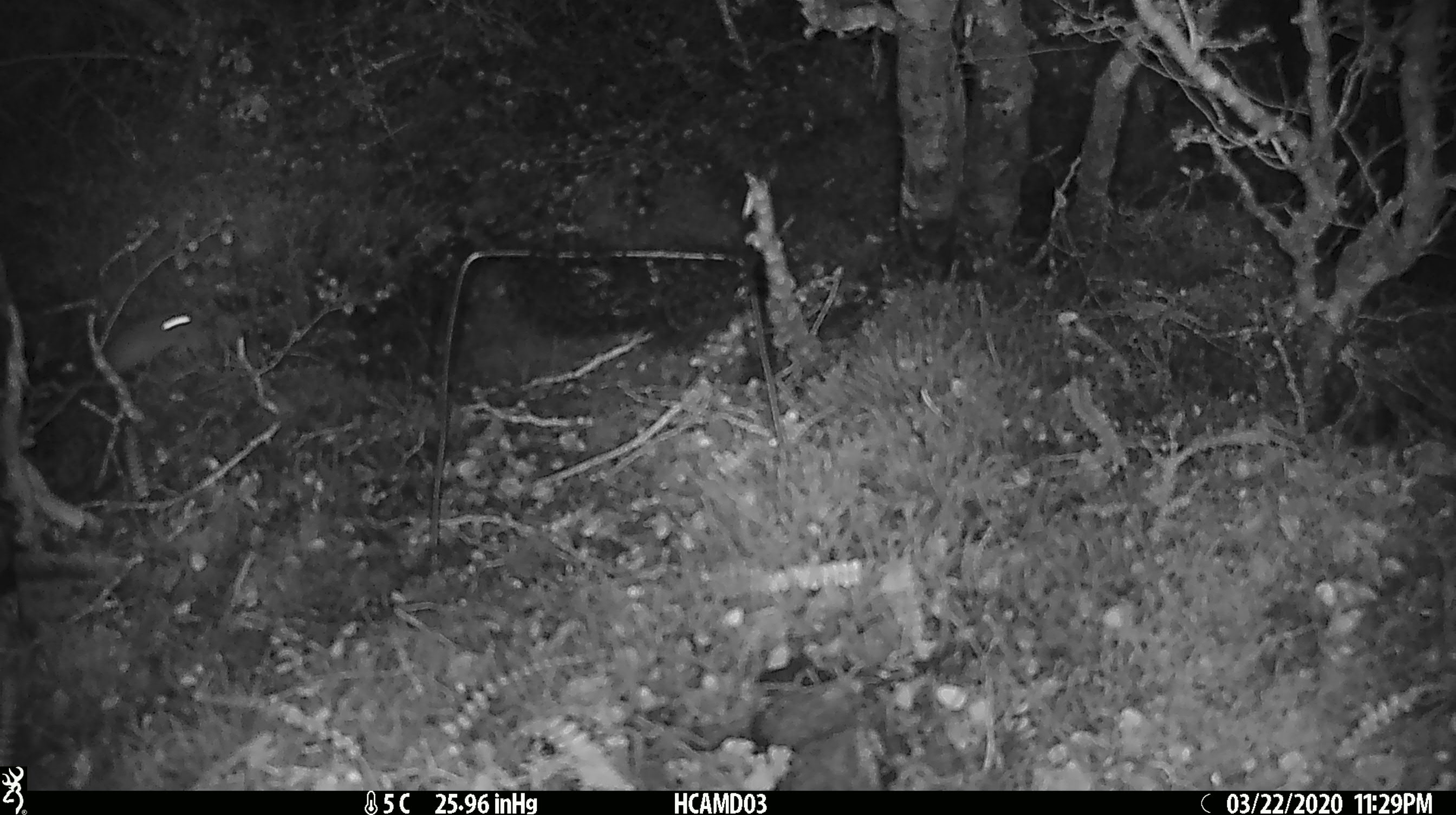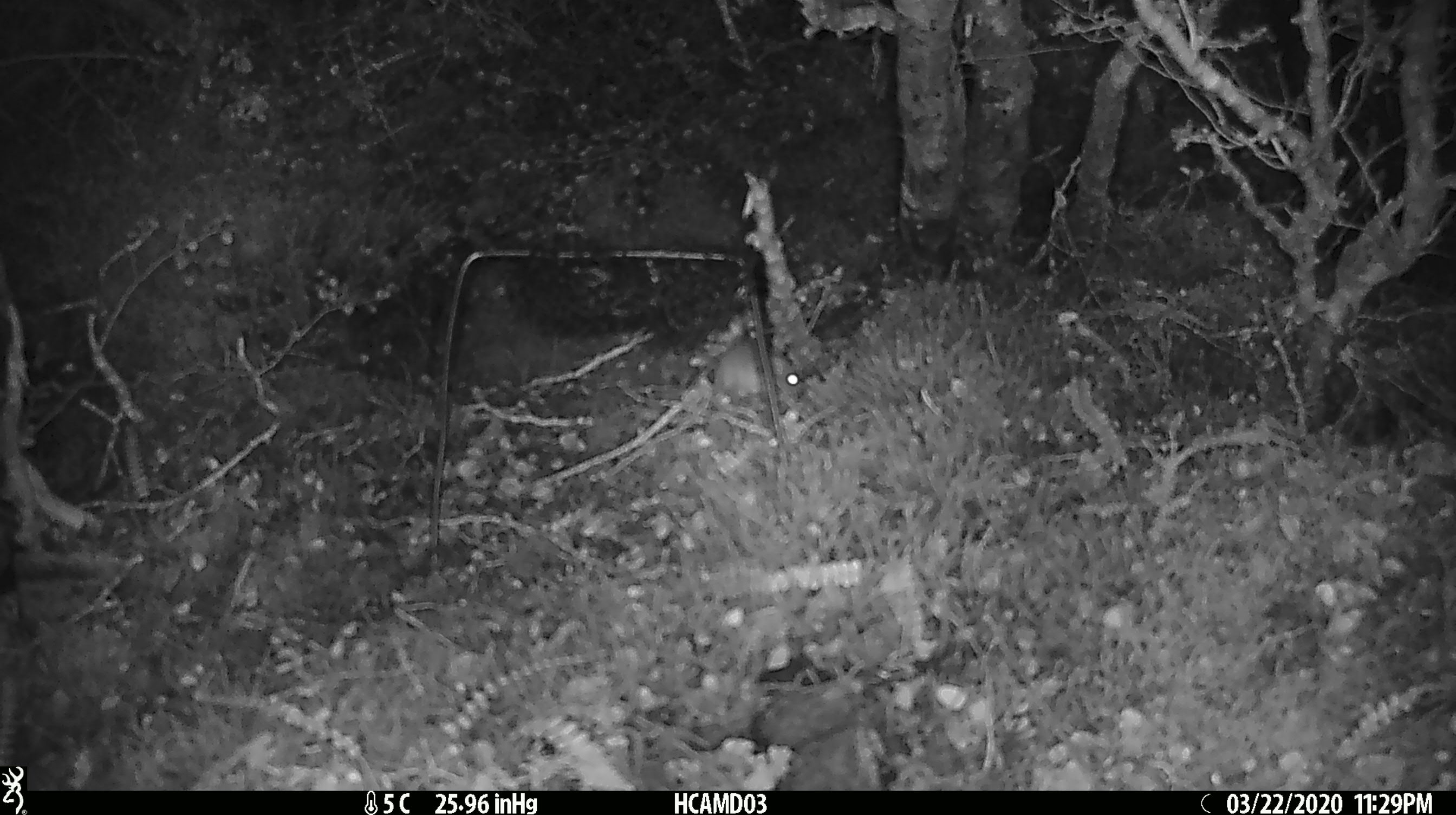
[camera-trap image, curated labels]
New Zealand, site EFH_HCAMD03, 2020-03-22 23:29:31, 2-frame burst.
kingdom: Animalia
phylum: Chordata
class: Mammalia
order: Rodentia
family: Muridae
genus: Mus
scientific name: Mus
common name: mouse